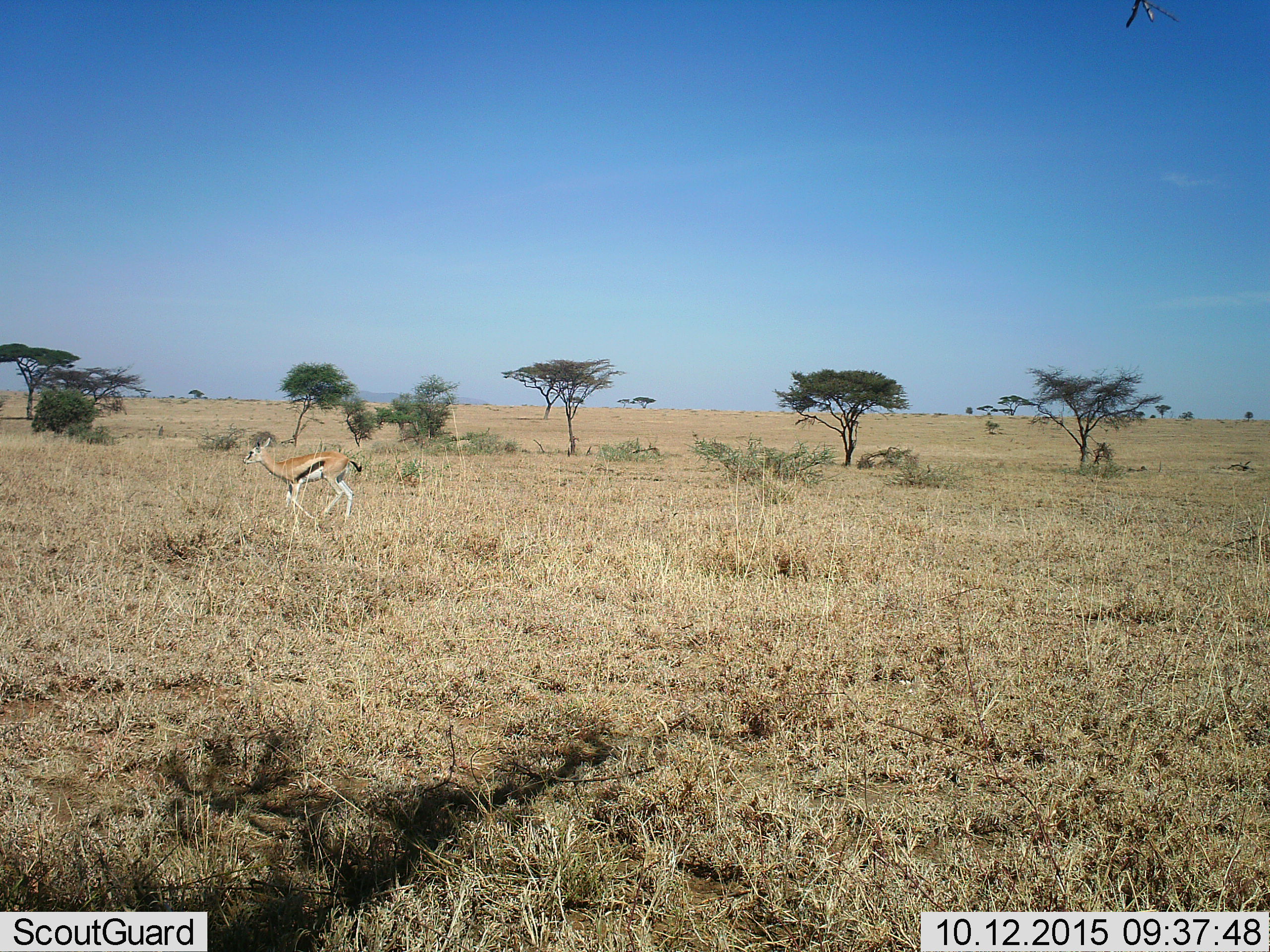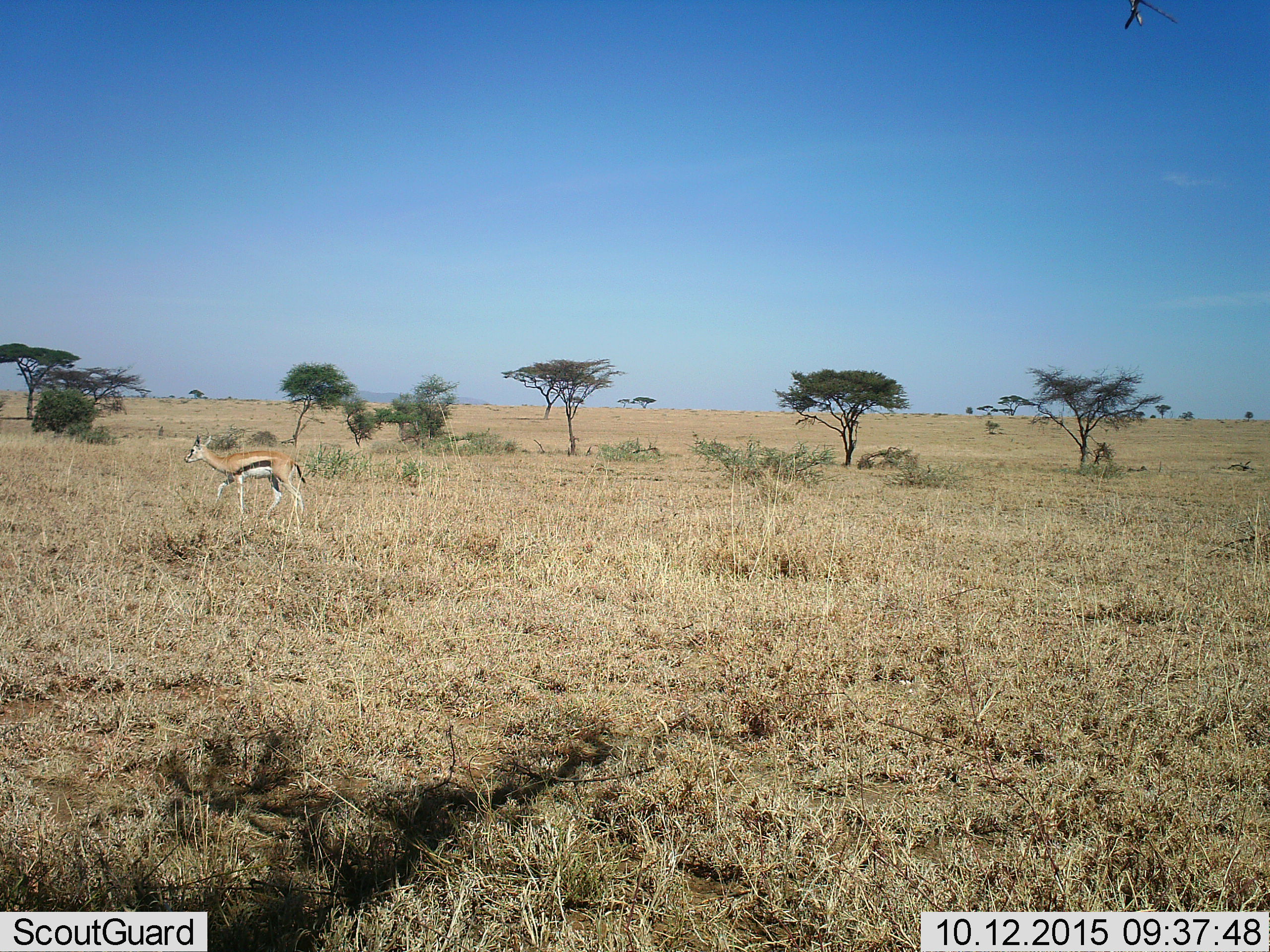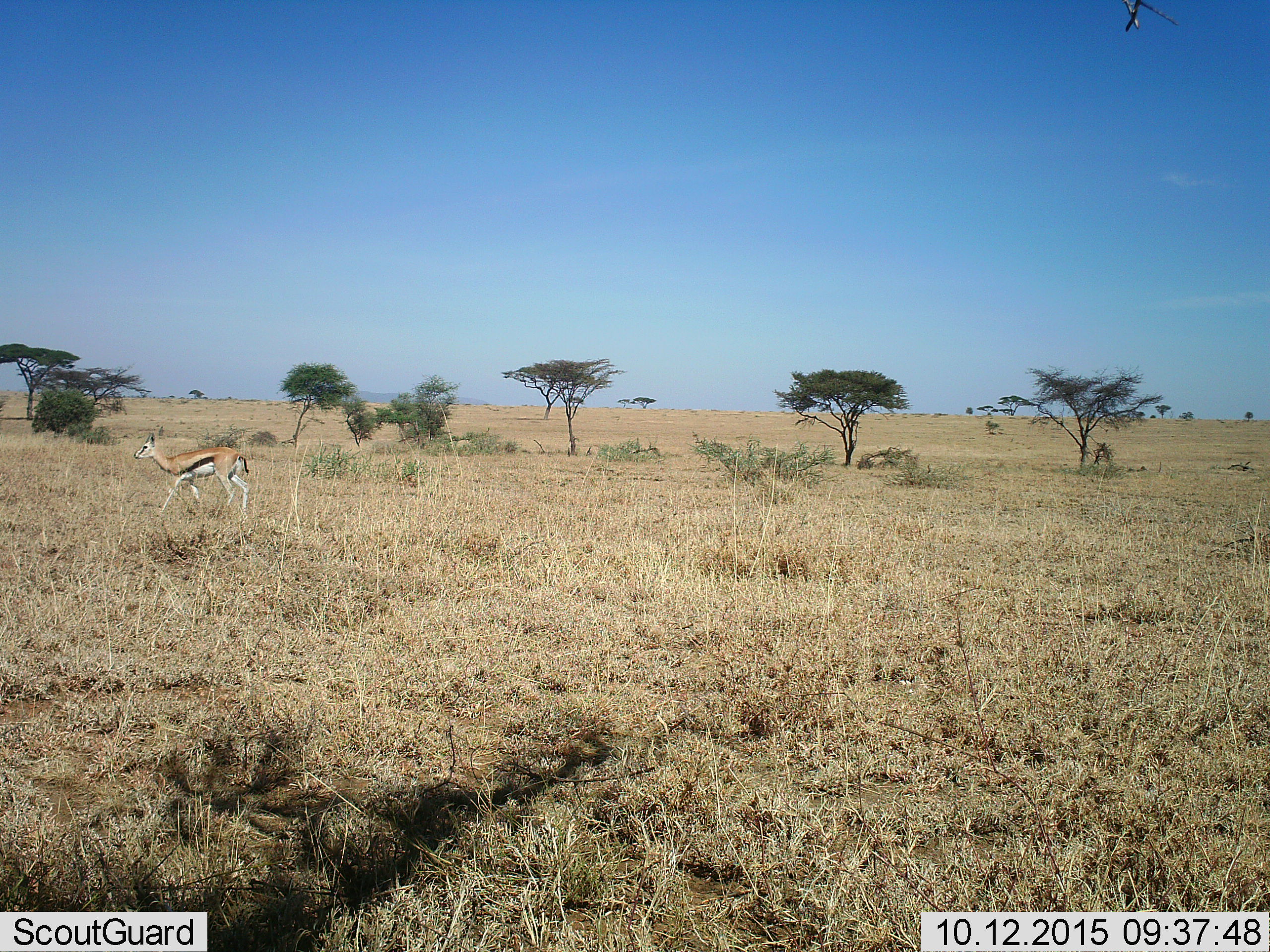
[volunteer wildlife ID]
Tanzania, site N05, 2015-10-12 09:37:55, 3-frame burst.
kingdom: Animalia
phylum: Chordata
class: Mammalia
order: Artiodactyla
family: Bovidae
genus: Eudorcas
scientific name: Eudorcas thomsonii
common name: thomson's gazelle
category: gazellethomsons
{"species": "gazellethomsons (thomson's gazelle) (Eudorcas thomsonii)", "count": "1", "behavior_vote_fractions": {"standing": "0%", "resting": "0%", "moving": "100%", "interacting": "0%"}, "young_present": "12%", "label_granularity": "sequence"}